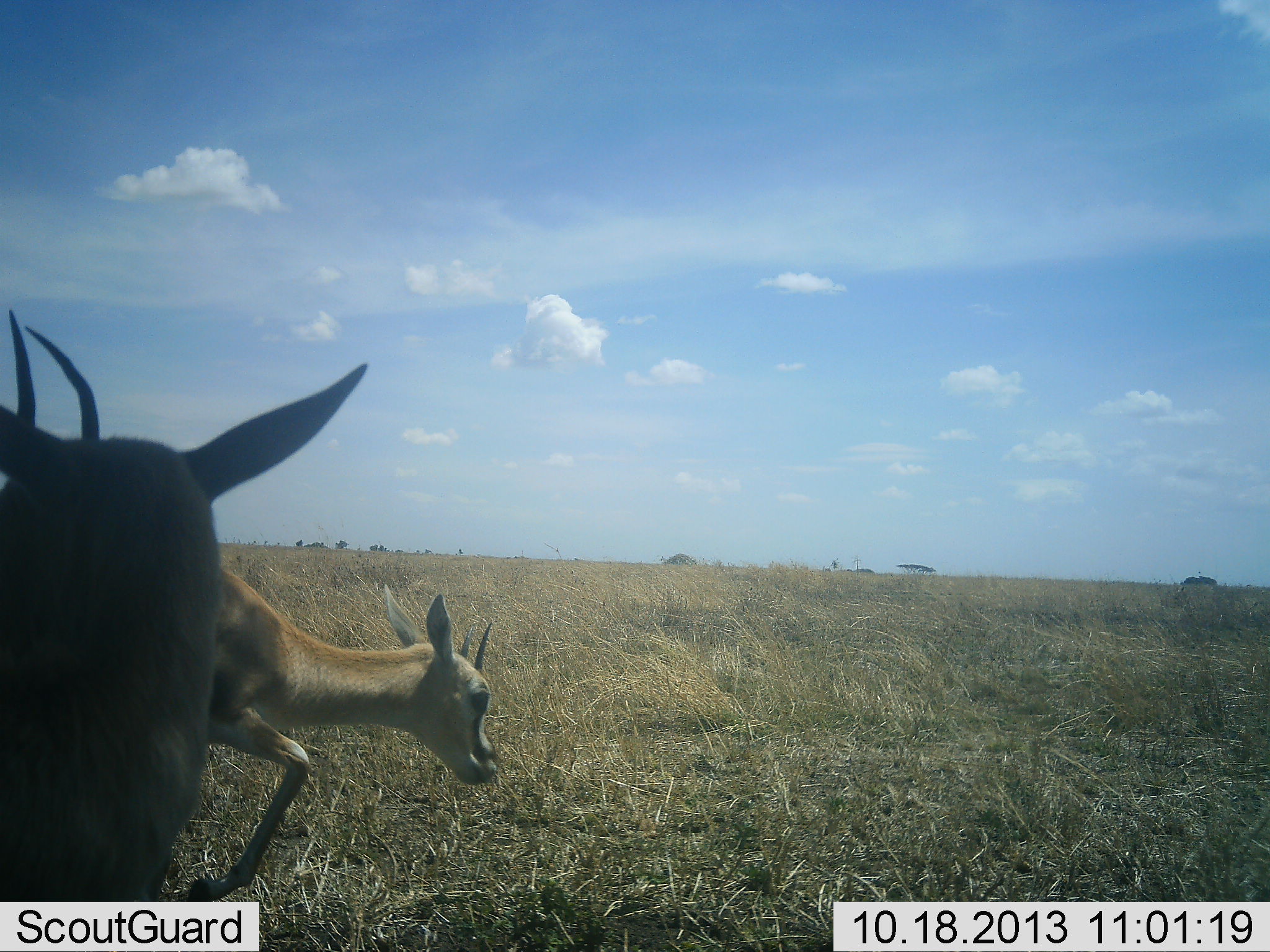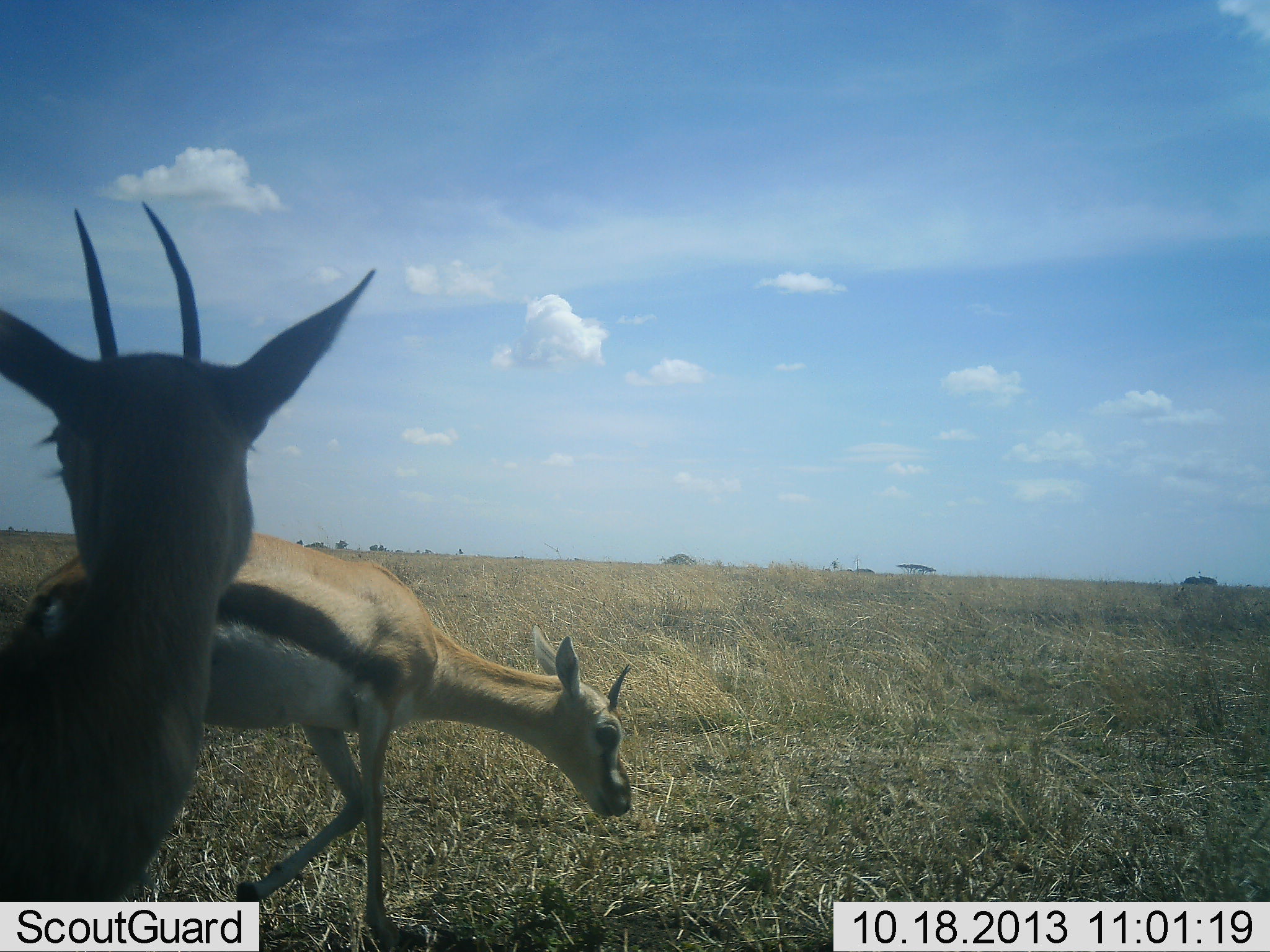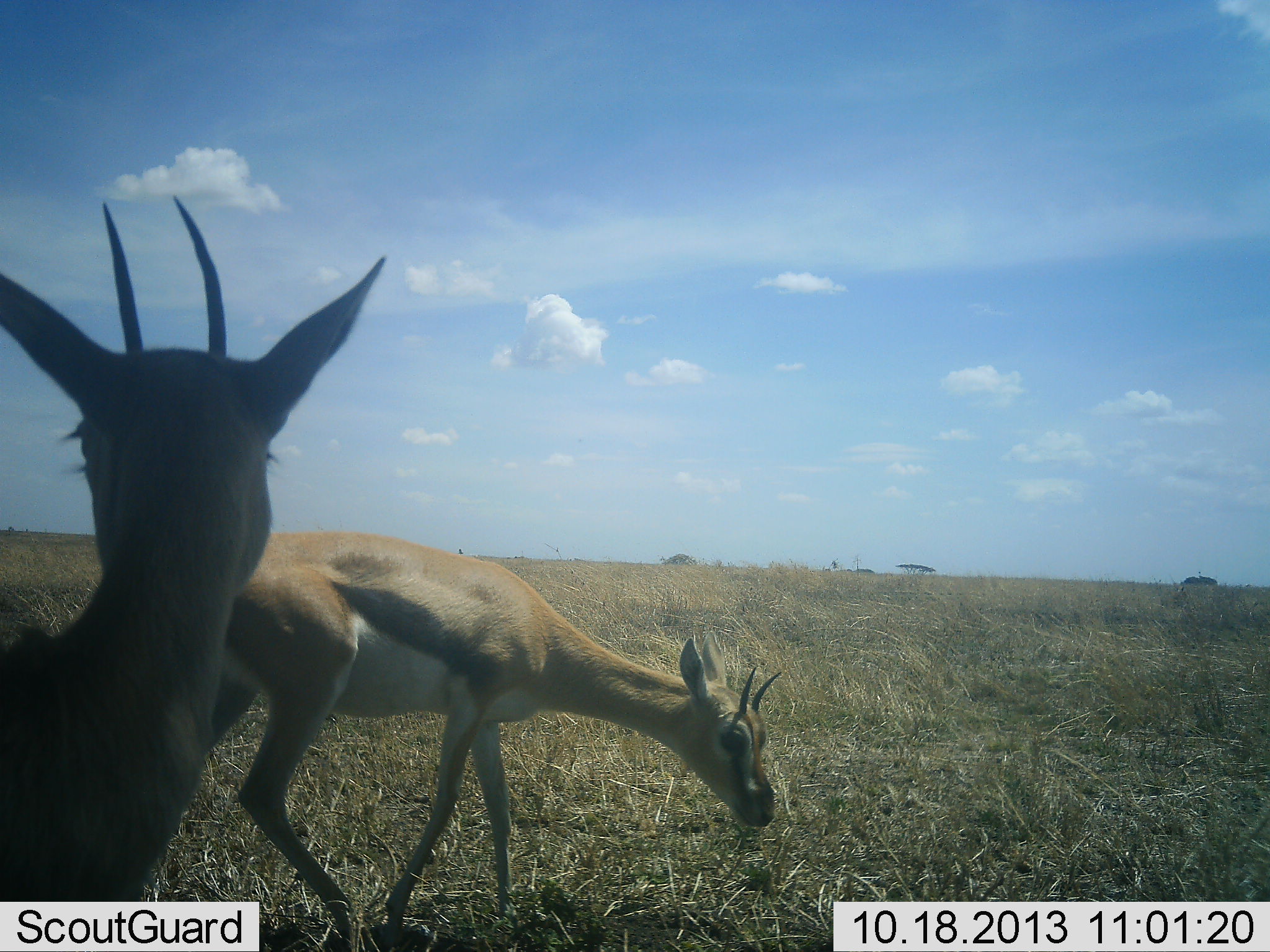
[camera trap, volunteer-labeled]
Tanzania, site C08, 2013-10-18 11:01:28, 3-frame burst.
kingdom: Animalia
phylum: Chordata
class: Mammalia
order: Artiodactyla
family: Bovidae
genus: Eudorcas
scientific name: Eudorcas thomsonii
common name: thomson's gazelle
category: gazellethomsons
Gazellethomsons (thomson's gazelle) (Eudorcas thomsonii), count 2. Behavior (volunteer vote fractions): standing 58%, resting 0%, moving 58%, interacting 0%. Young present (vote fraction): 0%. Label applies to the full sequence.